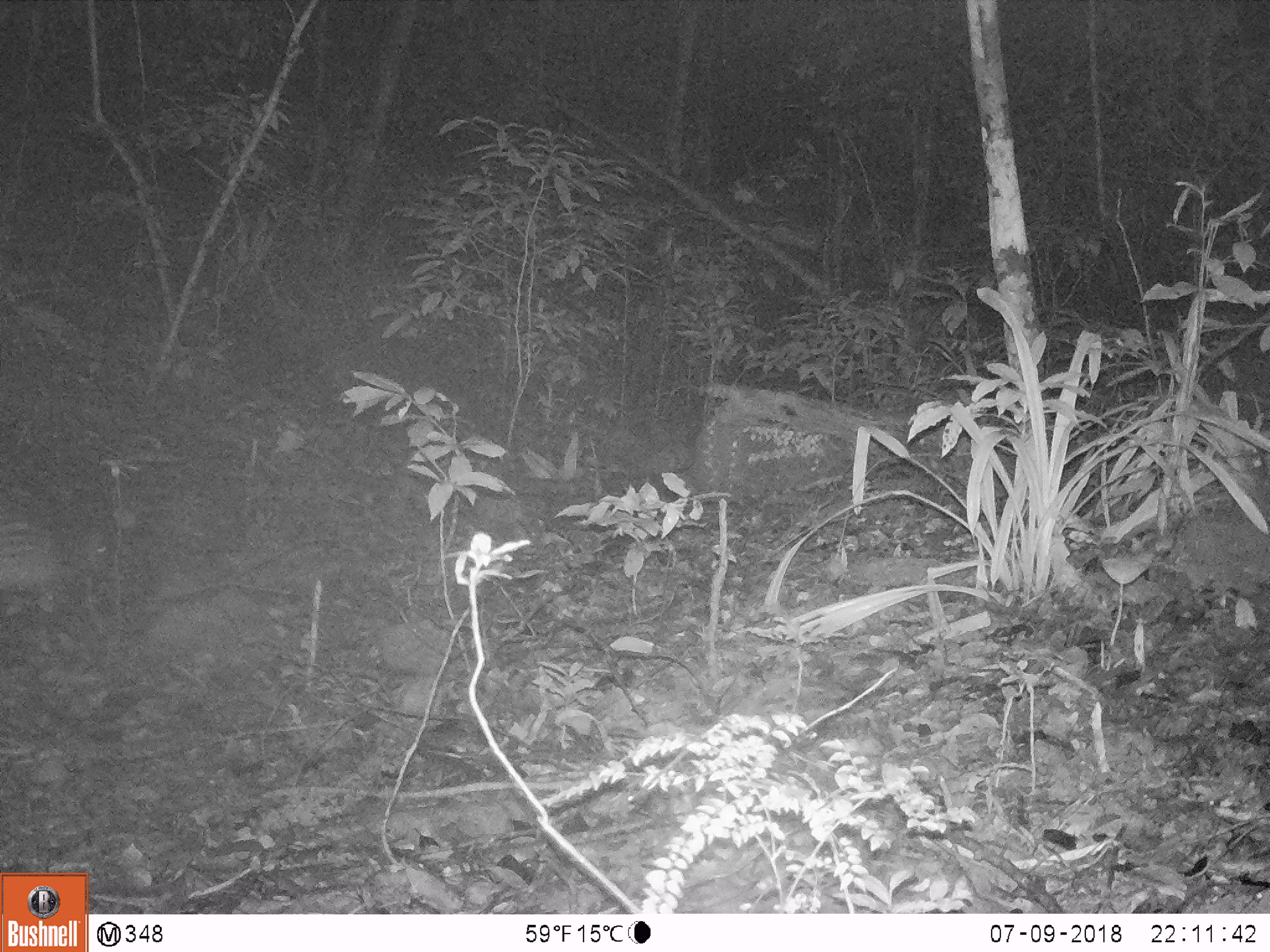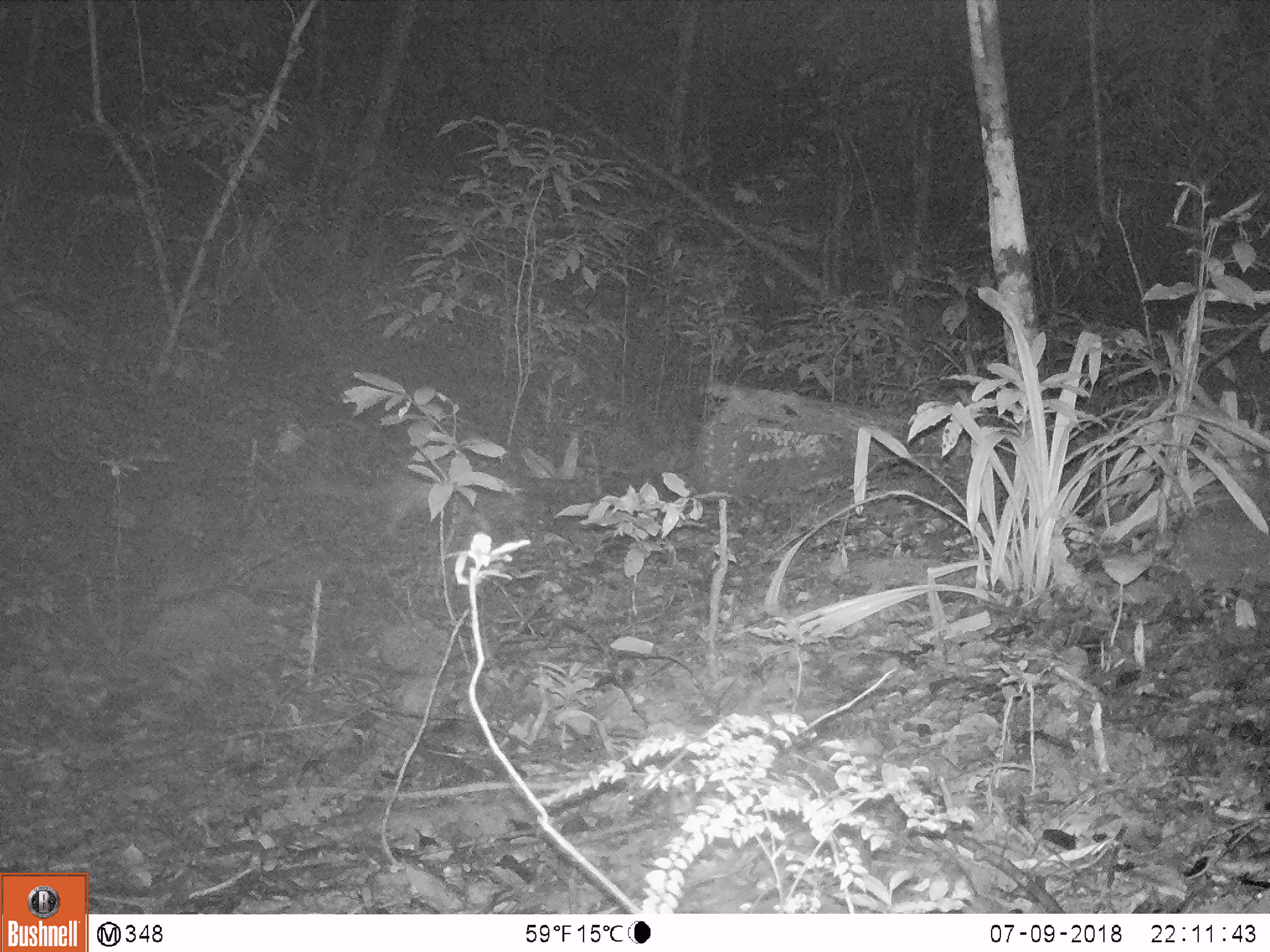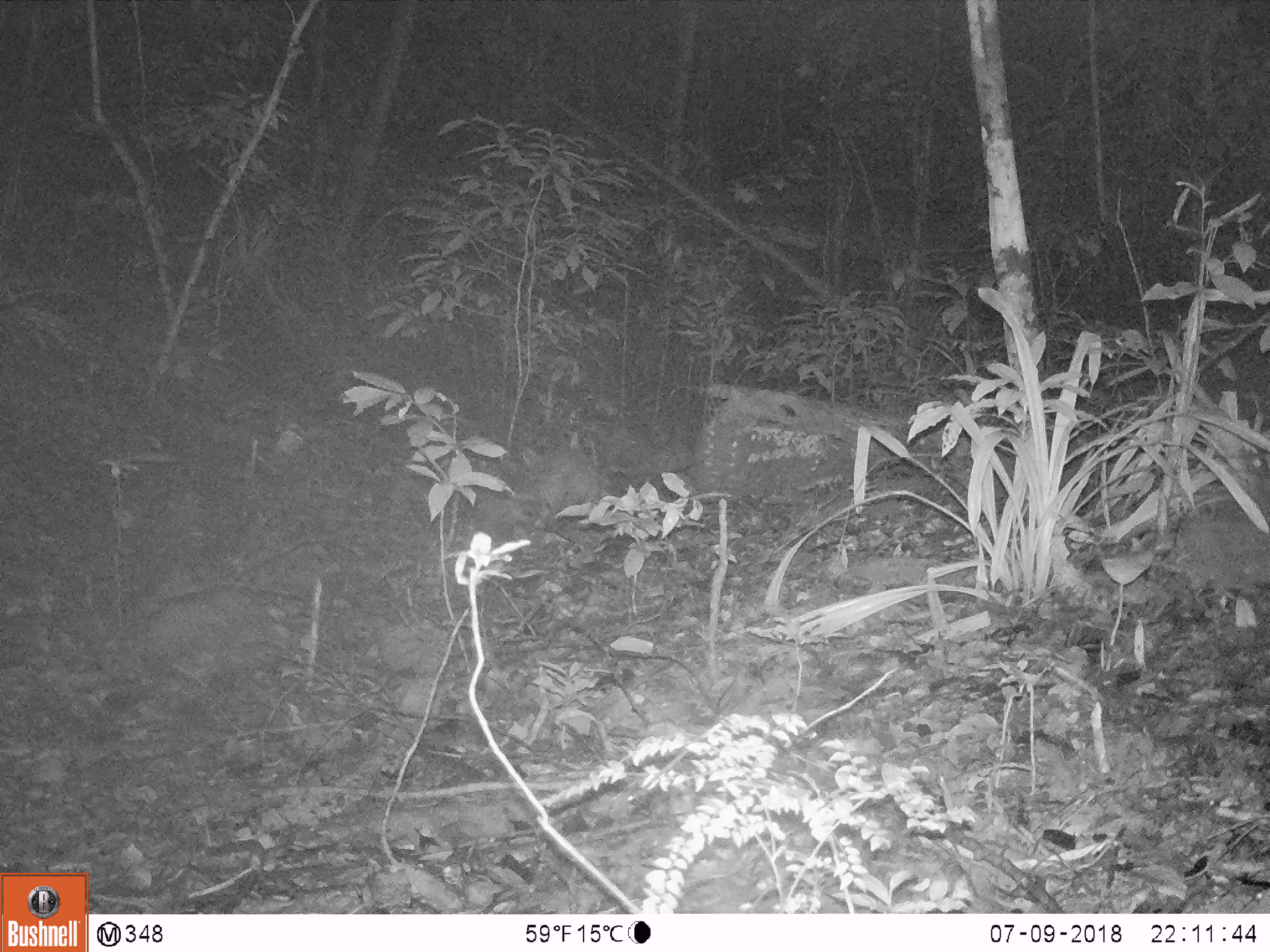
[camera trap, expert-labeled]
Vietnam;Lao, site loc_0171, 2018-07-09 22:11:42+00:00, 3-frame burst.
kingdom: Animalia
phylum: Chordata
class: Mammalia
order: Rodentia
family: Hystricidae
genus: Atherurus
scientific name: Atherurus macrourus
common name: asiatic brush-tailed porcupine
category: asiatic brush tailed porcupine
Asiatic brush tailed porcupine (asiatic brush-tailed porcupine) (Atherurus macrourus). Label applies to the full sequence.